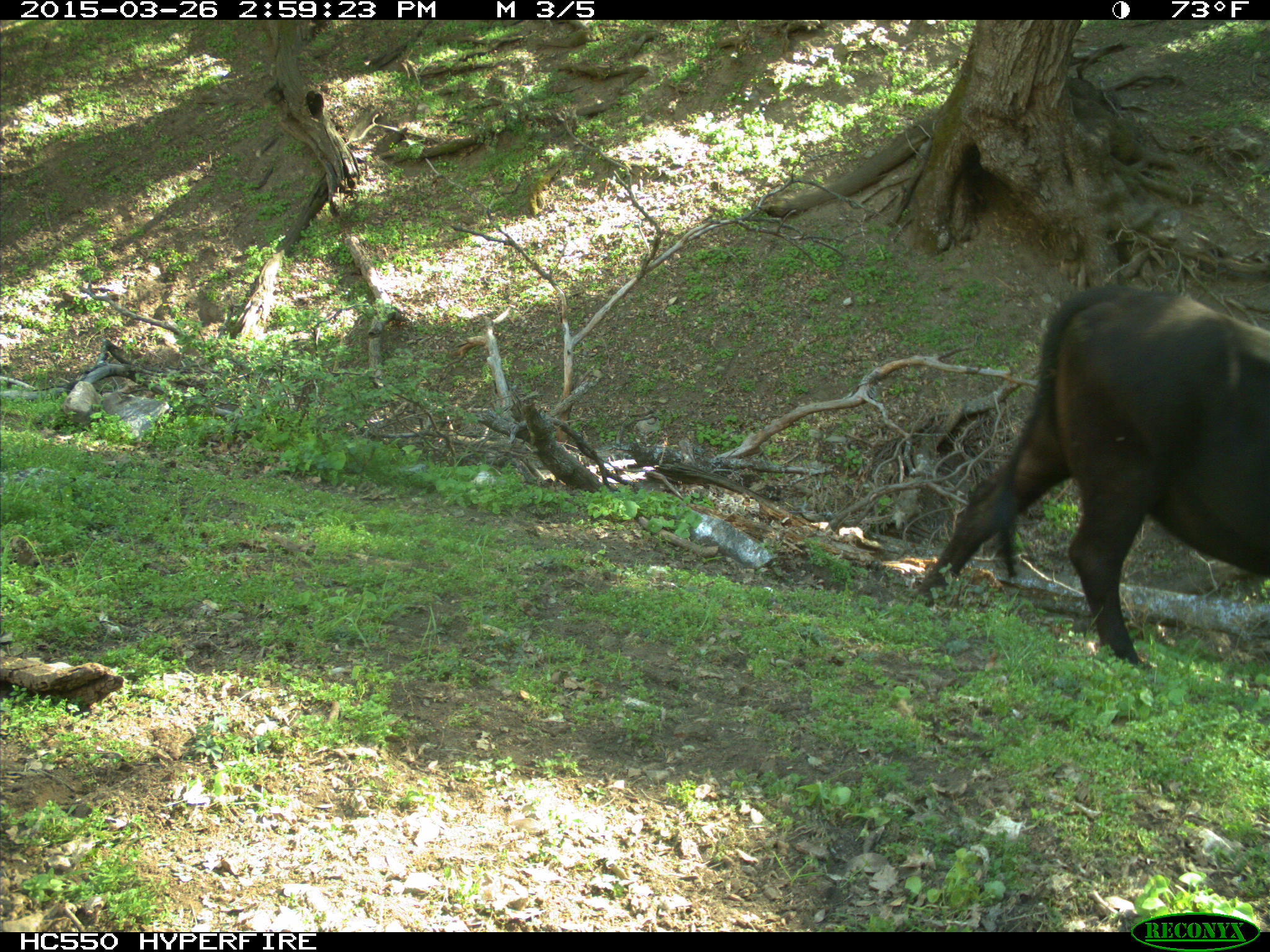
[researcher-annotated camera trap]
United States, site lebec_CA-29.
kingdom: Animalia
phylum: Chordata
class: Mammalia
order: Artiodactyla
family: Bovidae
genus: Bos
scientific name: Bos taurus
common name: domestic cow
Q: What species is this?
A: Bos taurus (domestic cow).